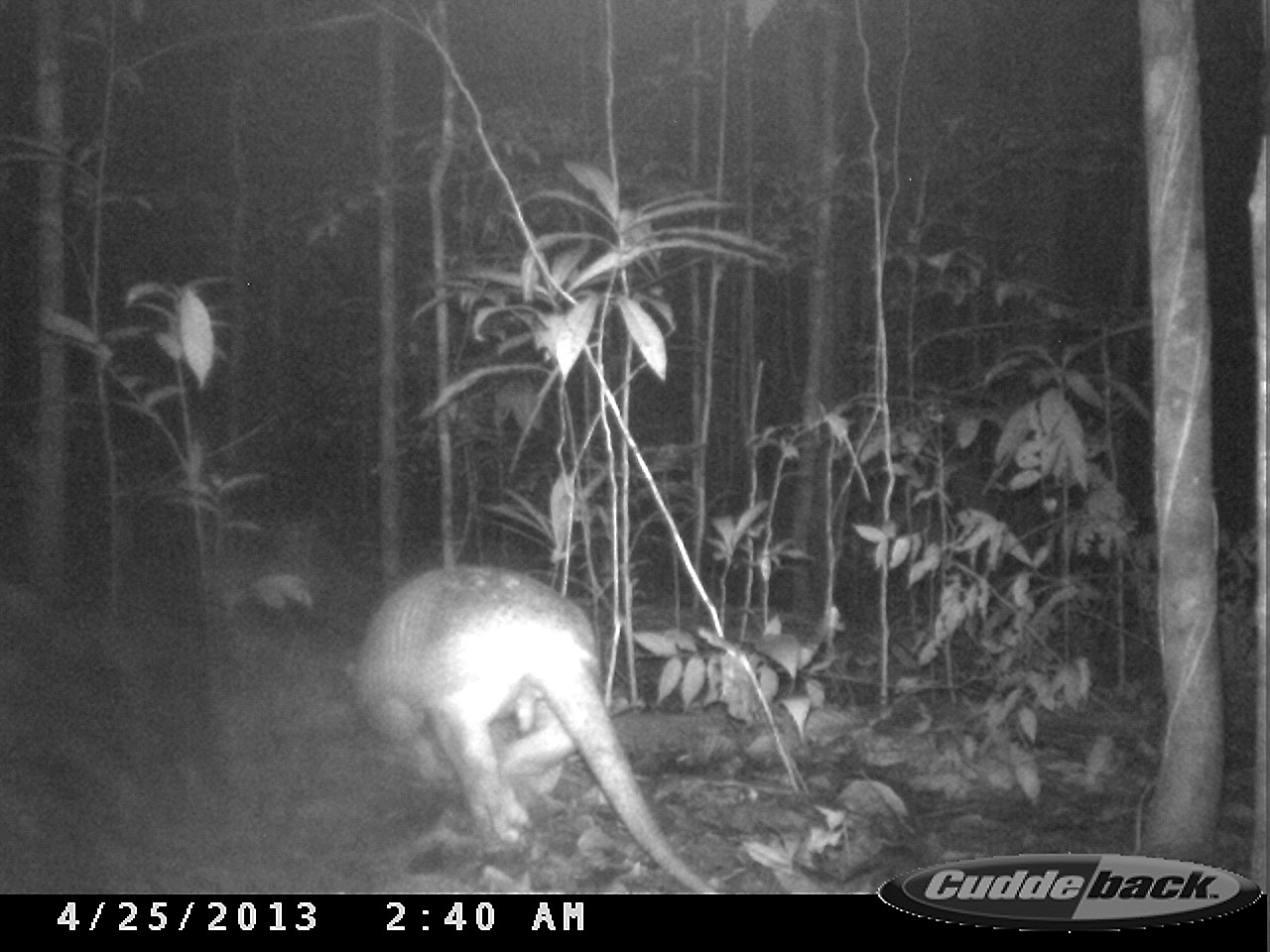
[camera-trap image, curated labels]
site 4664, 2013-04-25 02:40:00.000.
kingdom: Animalia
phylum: Chordata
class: Mammalia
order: Cingulata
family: Chlamyphoridae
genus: Priodontes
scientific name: Priodontes maximus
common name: giant armadillo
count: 1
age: adult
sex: male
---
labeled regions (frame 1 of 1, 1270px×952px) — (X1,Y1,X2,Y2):
priodontes maximus: (350,563,716,894)